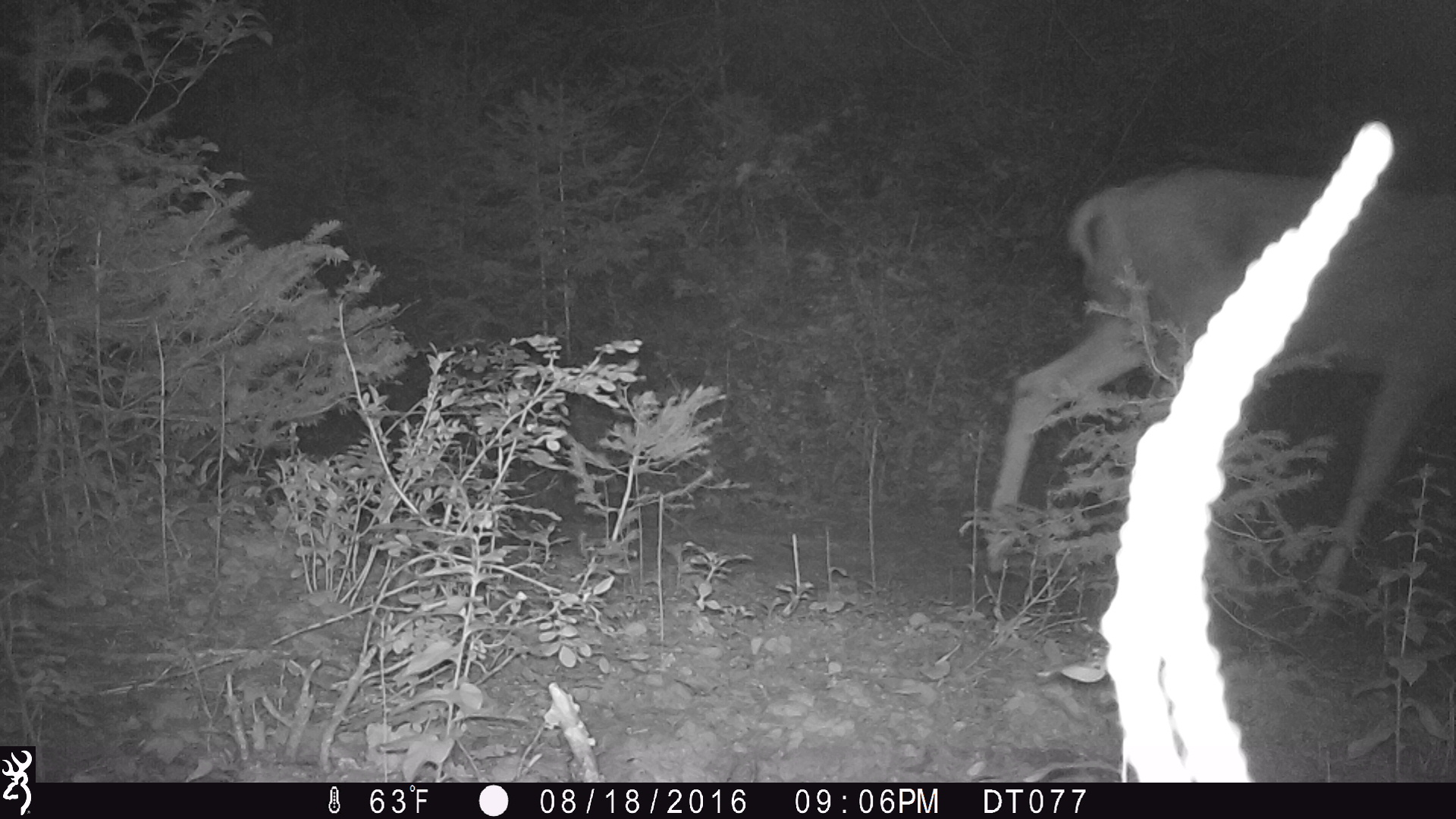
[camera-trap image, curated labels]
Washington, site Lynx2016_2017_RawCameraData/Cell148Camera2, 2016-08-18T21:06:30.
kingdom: Animalia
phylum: Chordata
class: Mammalia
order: Artiodactyla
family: Cervidae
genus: Odocoileus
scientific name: Odocoileus hemionus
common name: mule deer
Odocoileus hemionus (mule deer). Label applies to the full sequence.